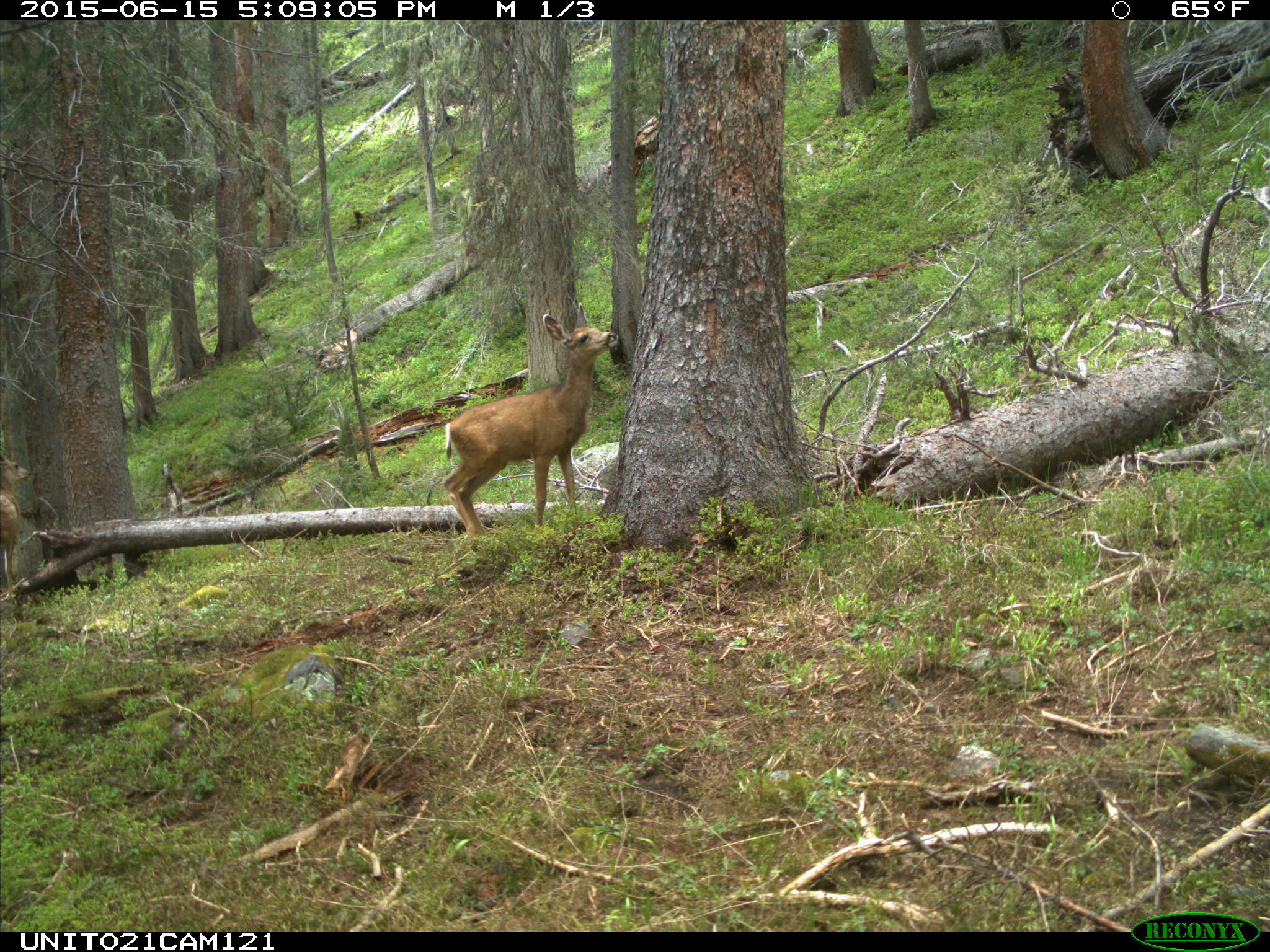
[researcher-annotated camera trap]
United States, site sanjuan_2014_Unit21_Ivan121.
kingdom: Animalia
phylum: Chordata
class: Mammalia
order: Artiodactyla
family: Cervidae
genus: Odocoileus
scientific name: Odocoileus hemionus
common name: mule deer